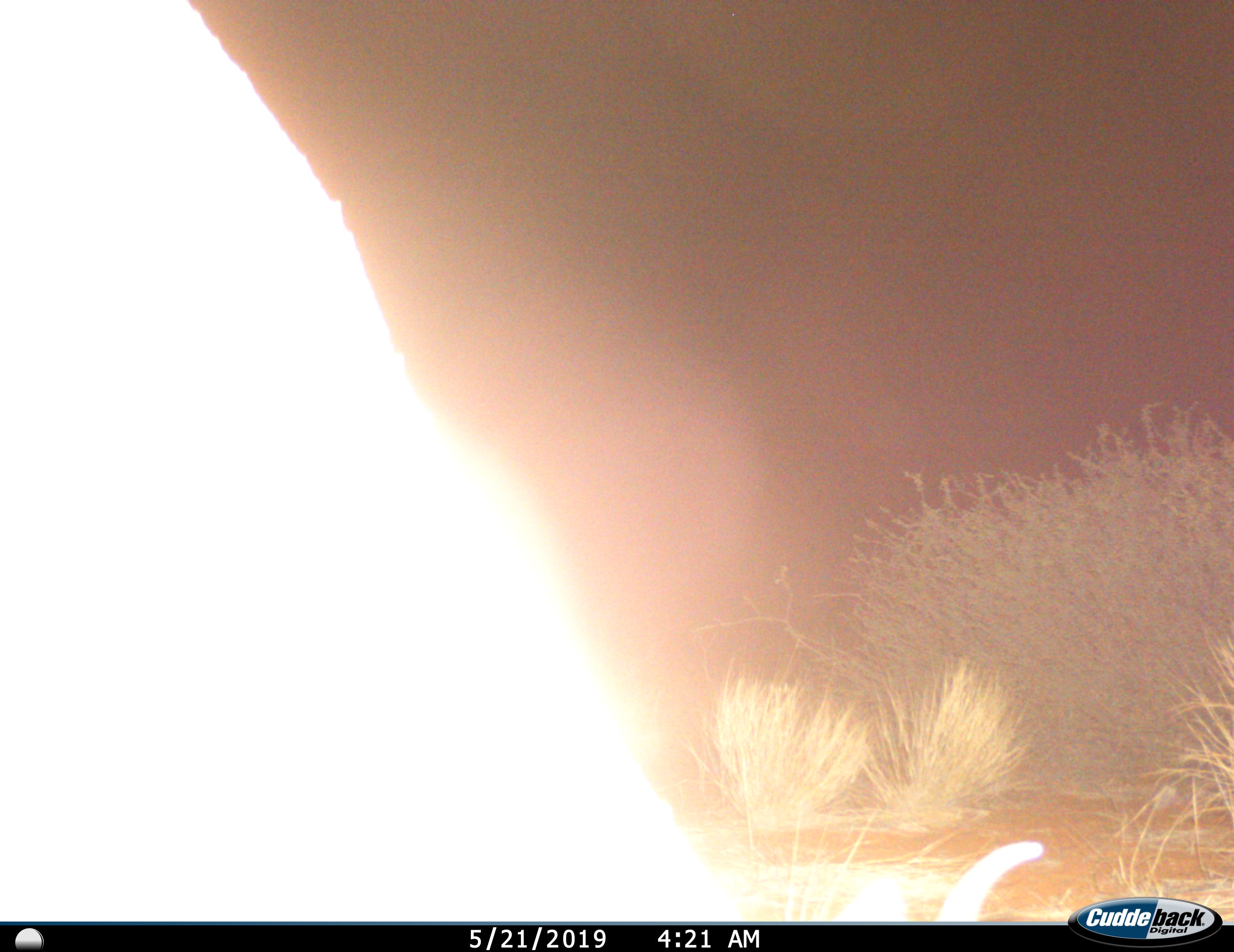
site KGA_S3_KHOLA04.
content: unidentified animal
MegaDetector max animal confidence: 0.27